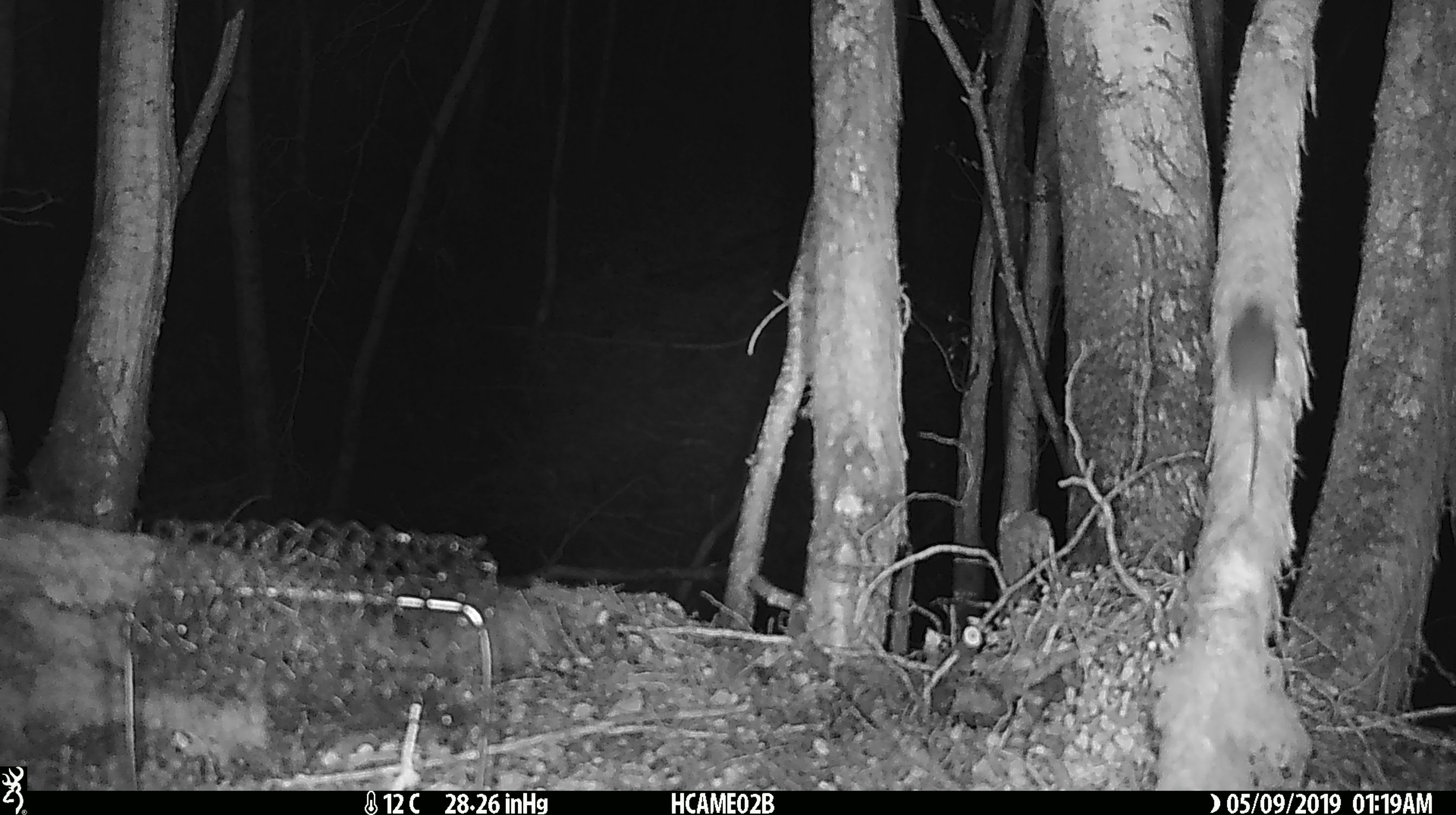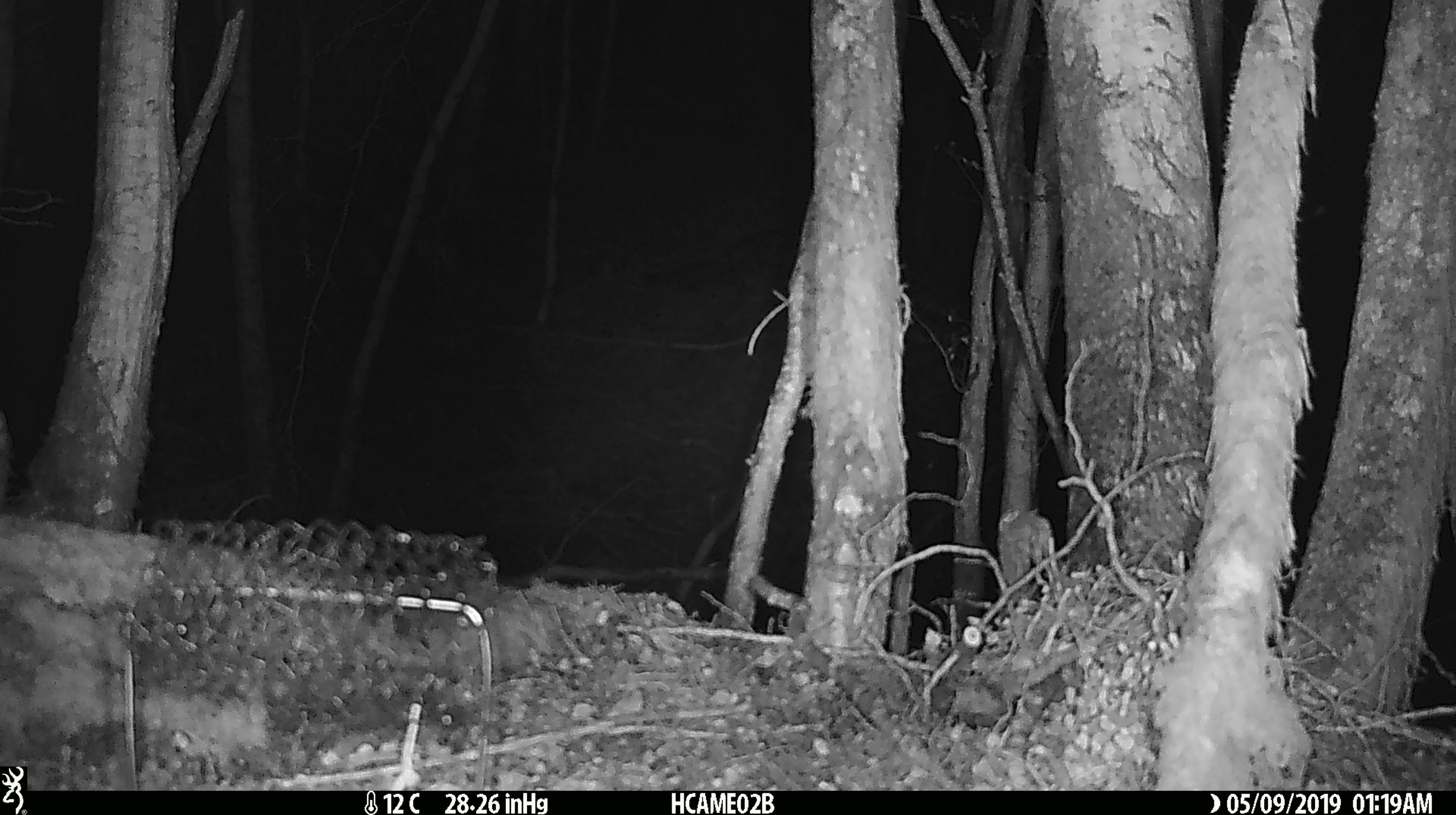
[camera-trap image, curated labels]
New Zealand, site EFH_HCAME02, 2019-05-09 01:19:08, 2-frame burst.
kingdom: Animalia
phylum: Chordata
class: Mammalia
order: Rodentia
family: Muridae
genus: Mus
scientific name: Mus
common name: mouse